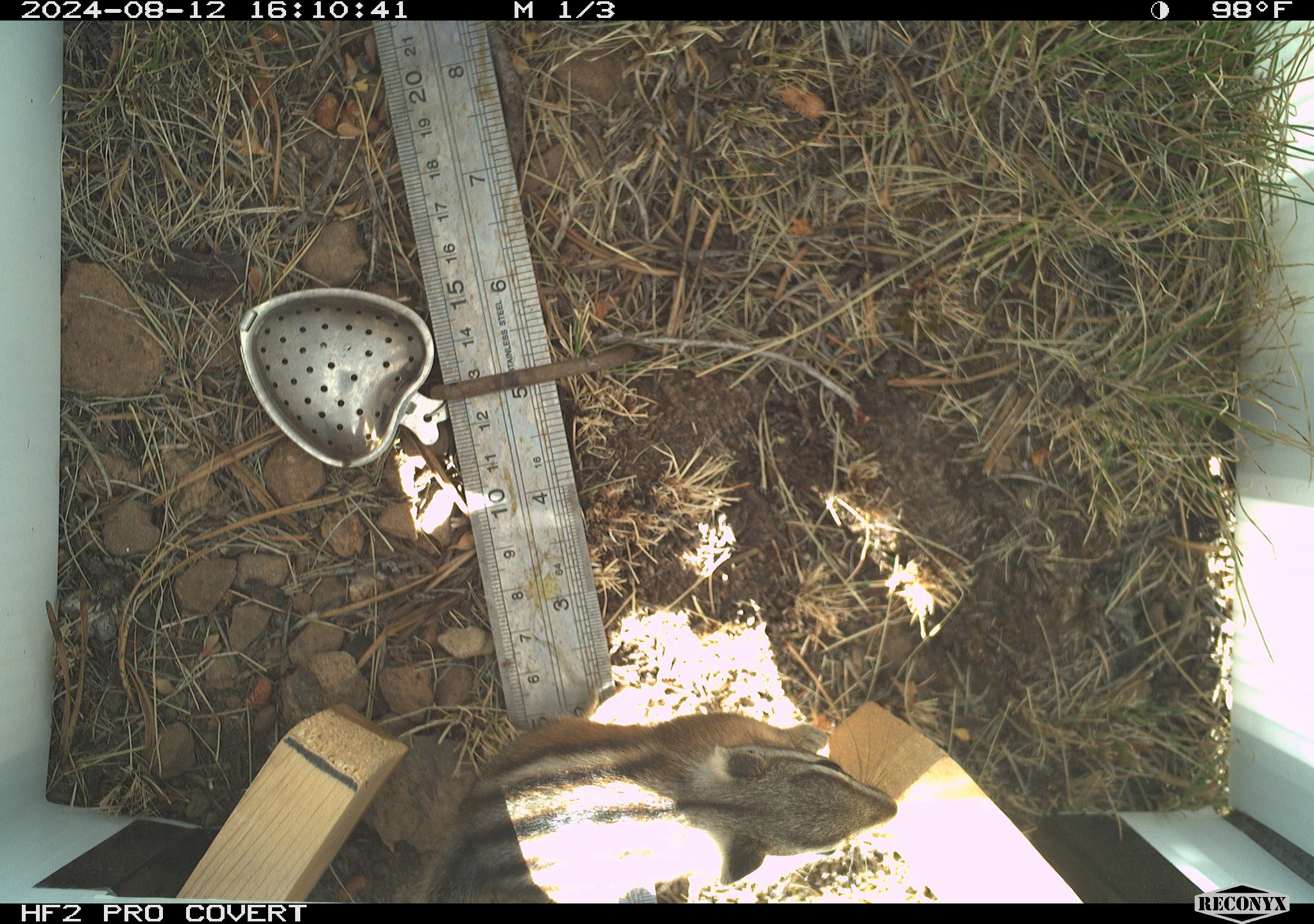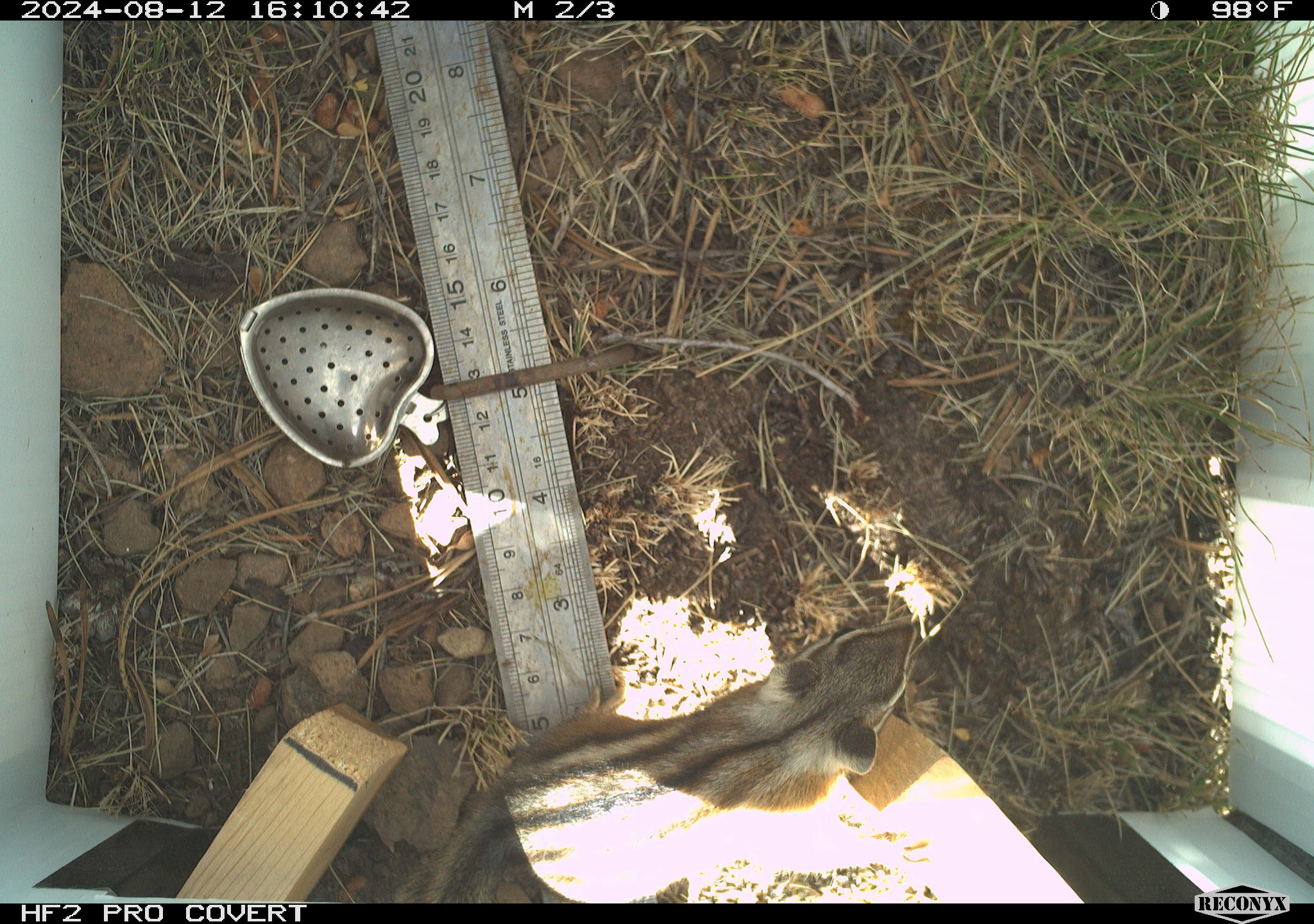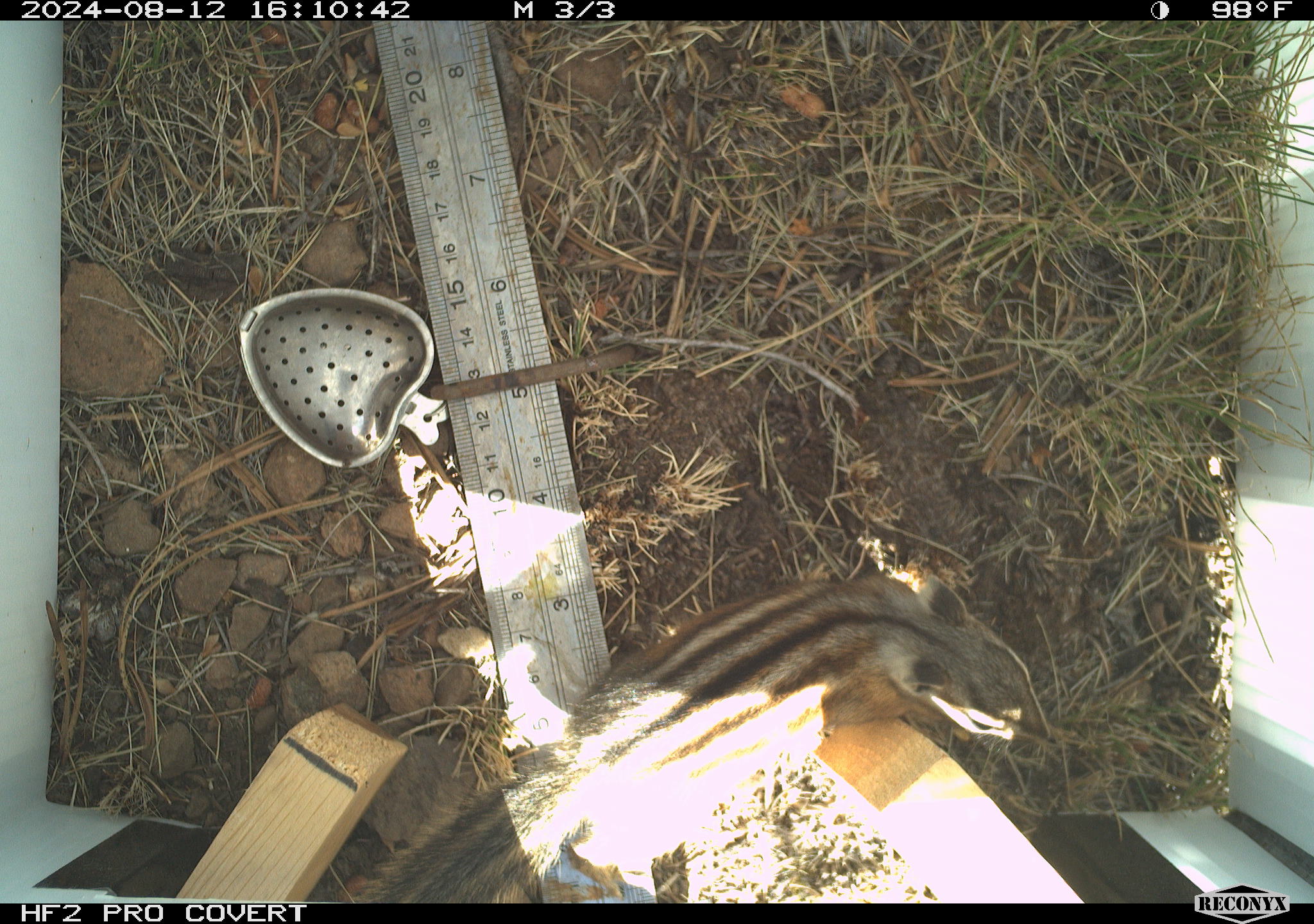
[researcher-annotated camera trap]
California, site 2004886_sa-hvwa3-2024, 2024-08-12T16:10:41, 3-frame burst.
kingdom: Animalia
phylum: Chordata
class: Mammalia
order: Rodentia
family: Sciuridae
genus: Neotamias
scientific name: Neotamias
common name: western chipmunks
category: neotamias species